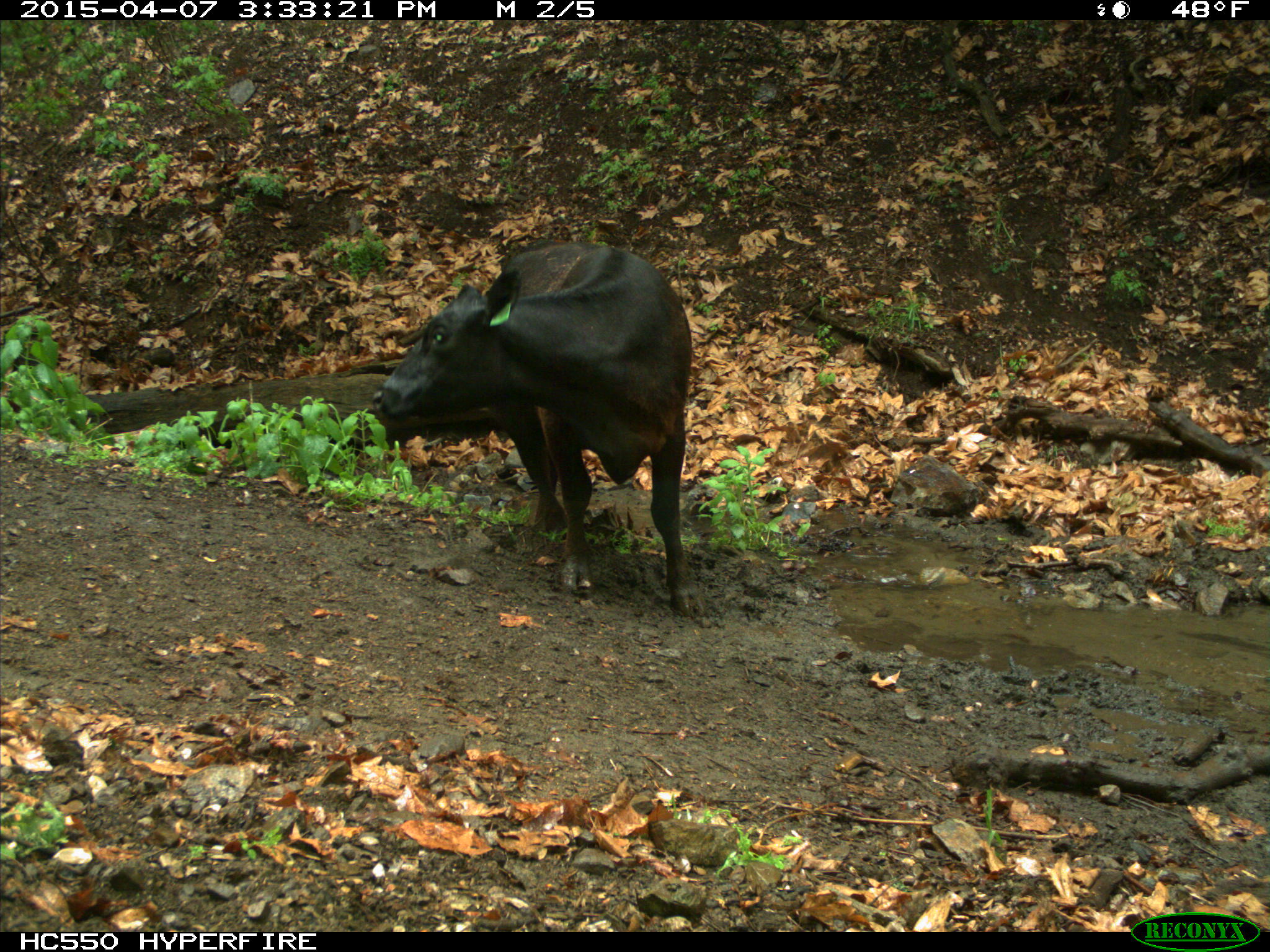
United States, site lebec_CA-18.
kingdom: Animalia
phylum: Chordata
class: Mammalia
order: Artiodactyla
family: Bovidae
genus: Bos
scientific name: Bos taurus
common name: domestic cow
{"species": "Bos taurus (domestic cow)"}